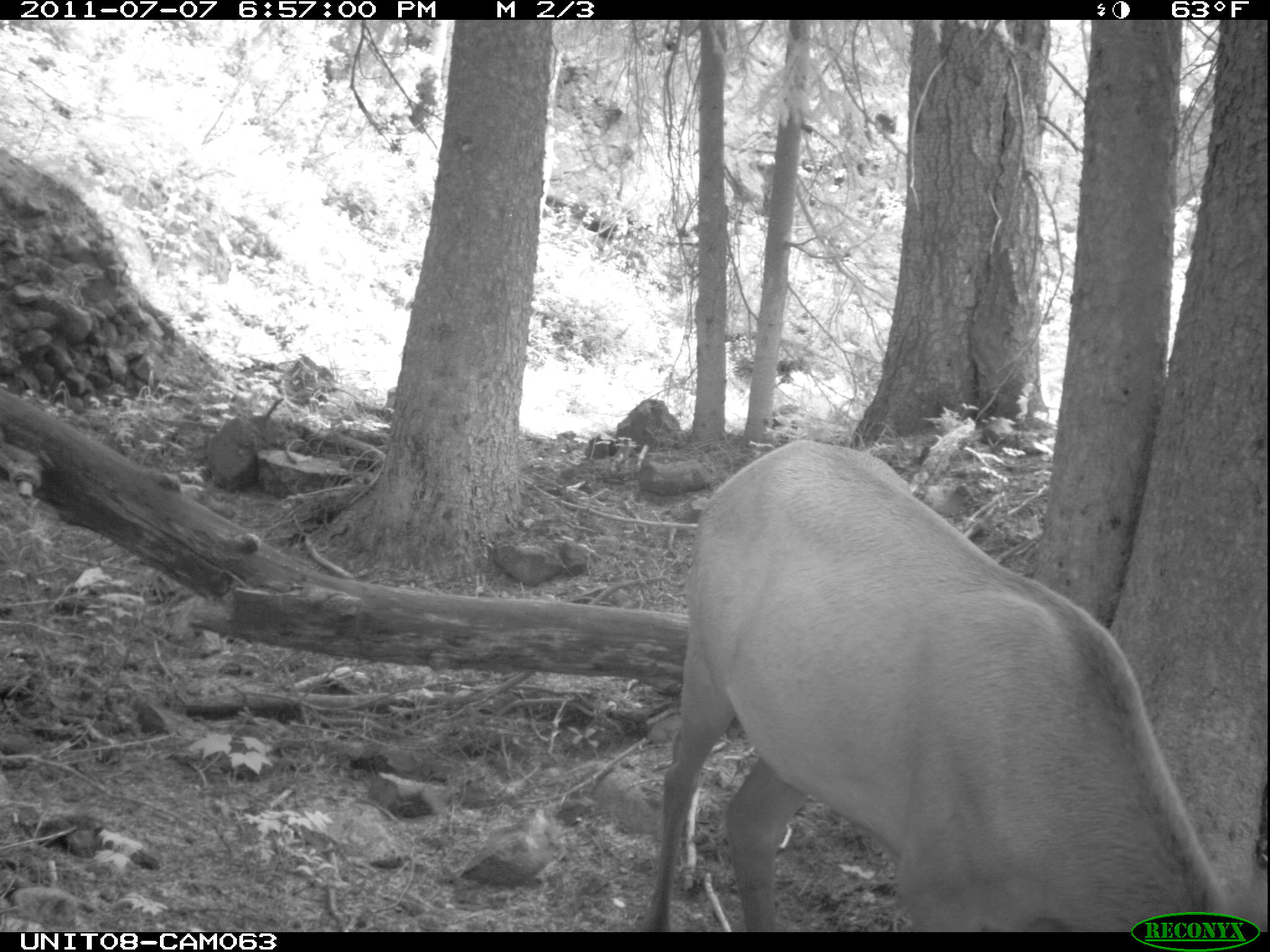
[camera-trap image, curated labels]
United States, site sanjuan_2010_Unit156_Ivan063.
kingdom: Animalia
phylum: Chordata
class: Mammalia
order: Artiodactyla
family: Cervidae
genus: Cervus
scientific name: Cervus elaphus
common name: red deer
Cervus elaphus (red deer).